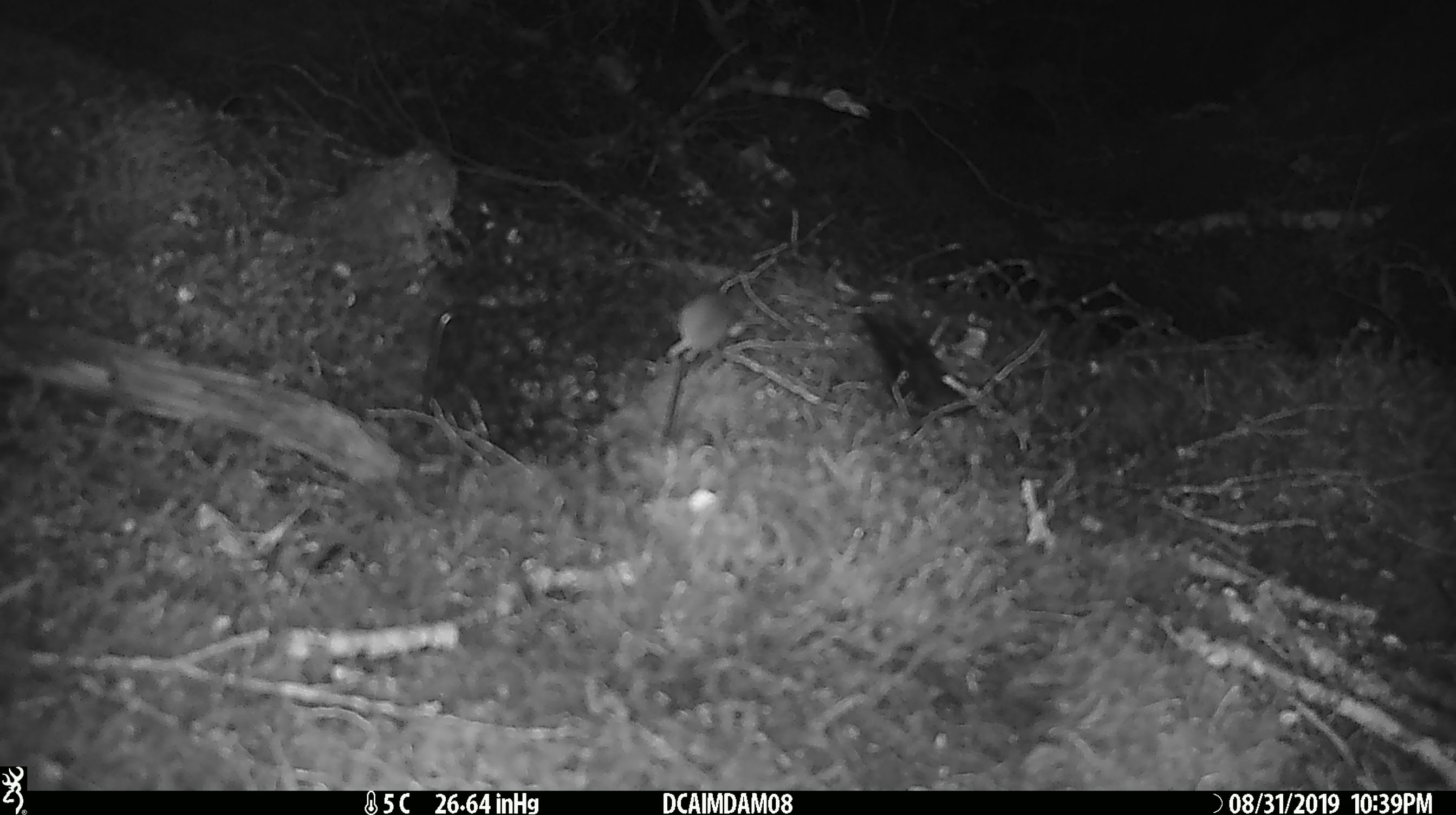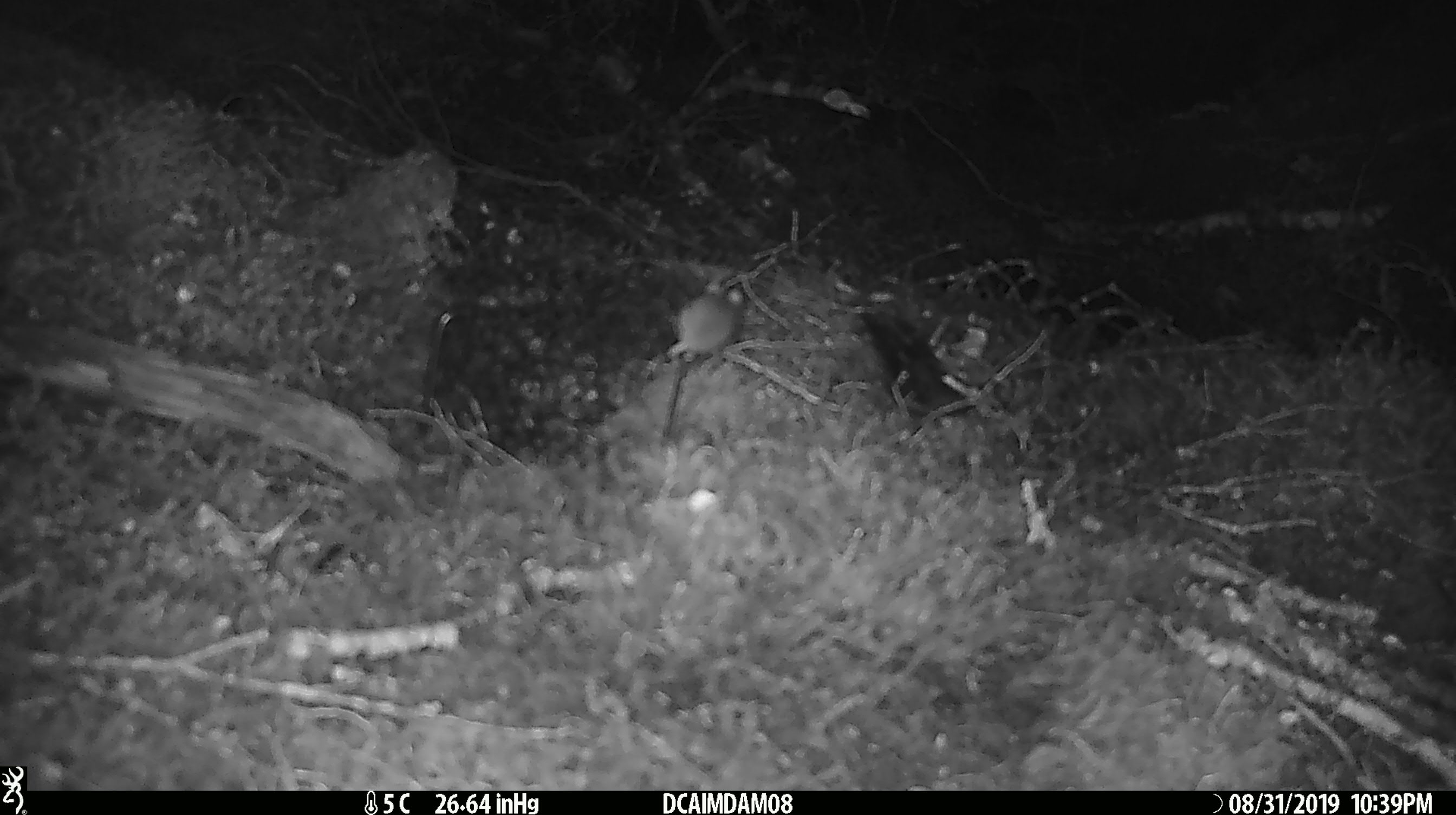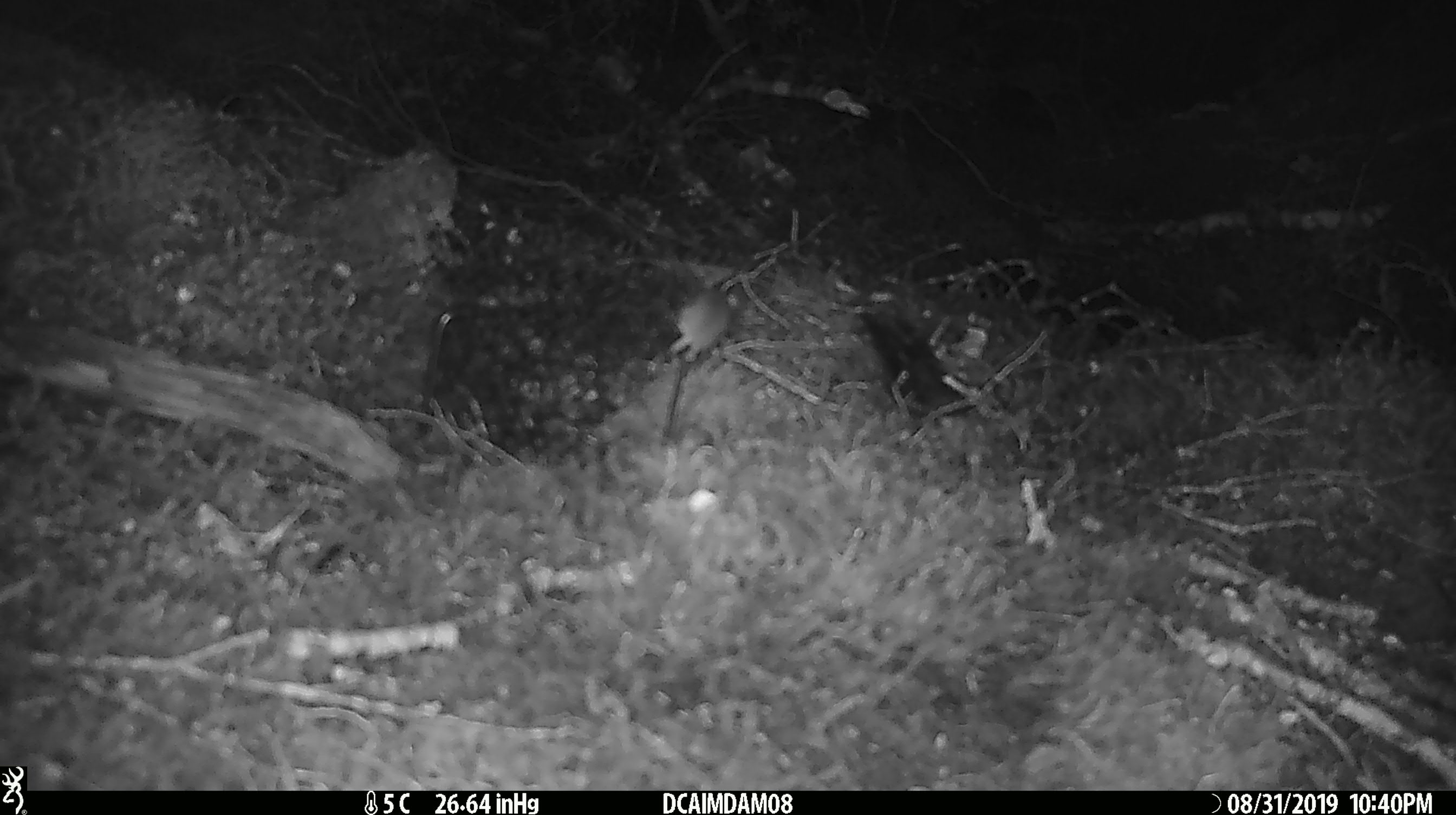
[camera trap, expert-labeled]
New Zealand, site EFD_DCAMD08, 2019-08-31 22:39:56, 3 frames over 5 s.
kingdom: Animalia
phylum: Chordata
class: Mammalia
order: Rodentia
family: Muridae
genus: Mus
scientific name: Mus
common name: mouse